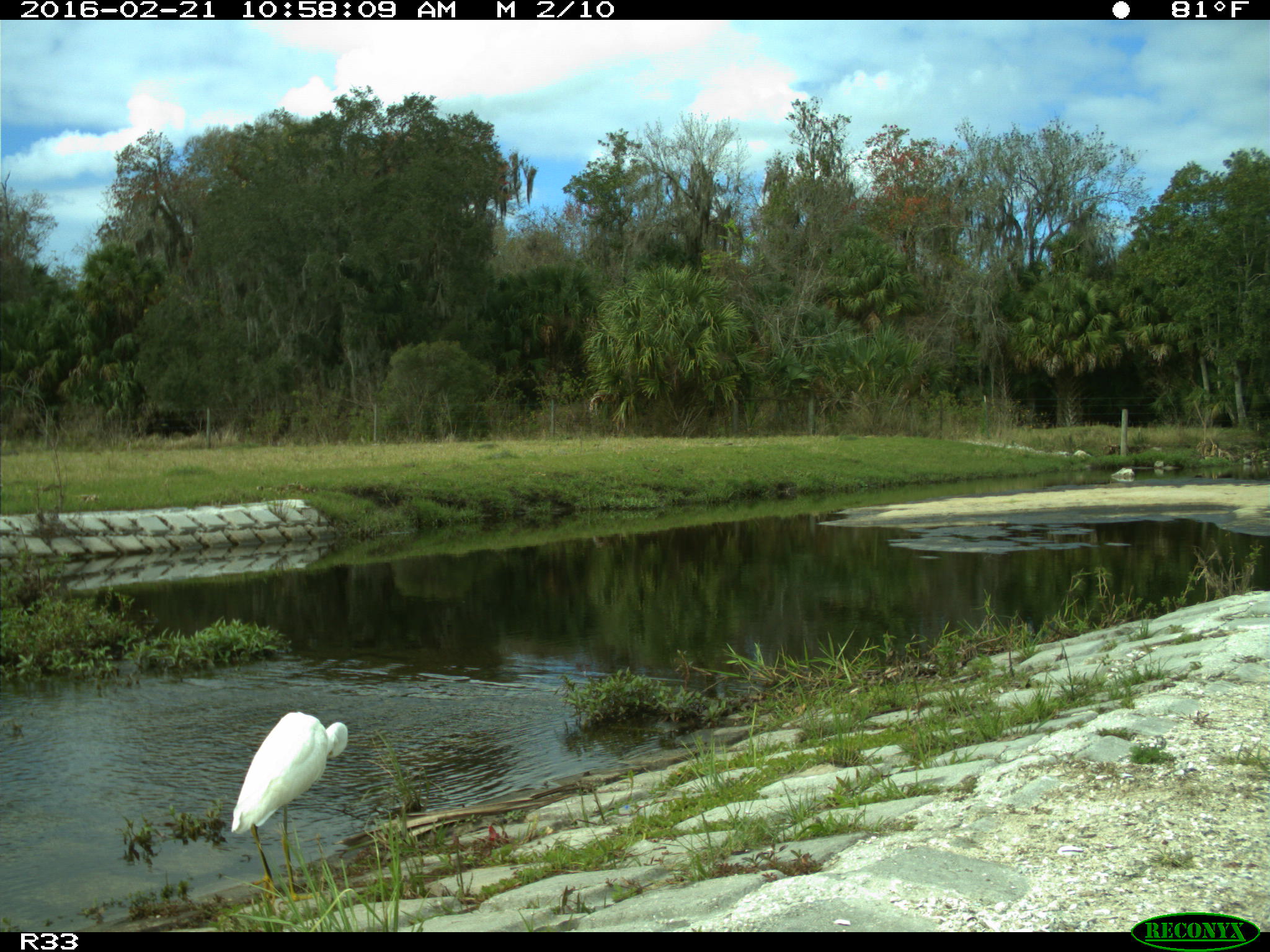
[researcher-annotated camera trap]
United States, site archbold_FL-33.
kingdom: Animalia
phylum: Chordata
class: Aves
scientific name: Aves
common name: birds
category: unidentified bird